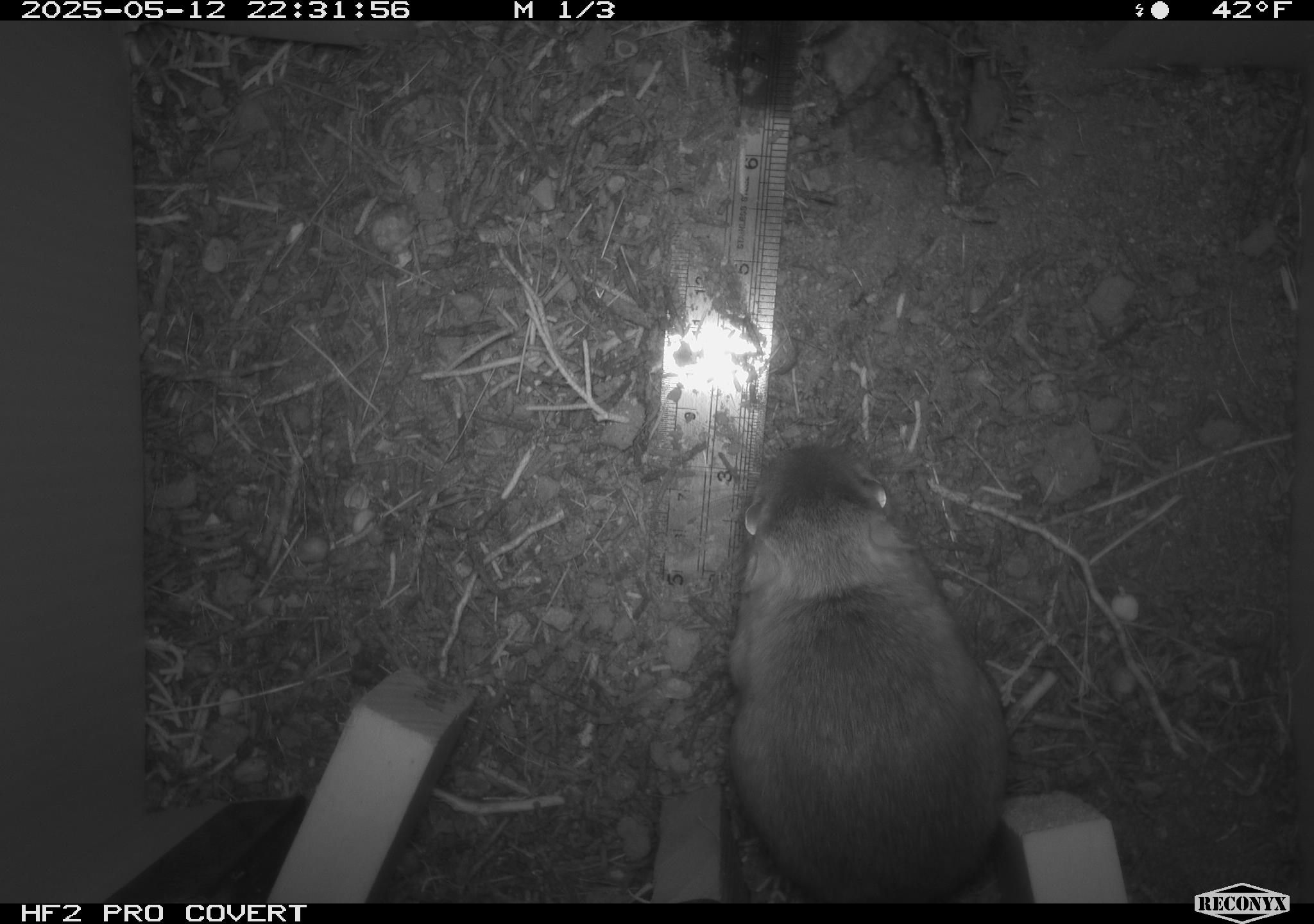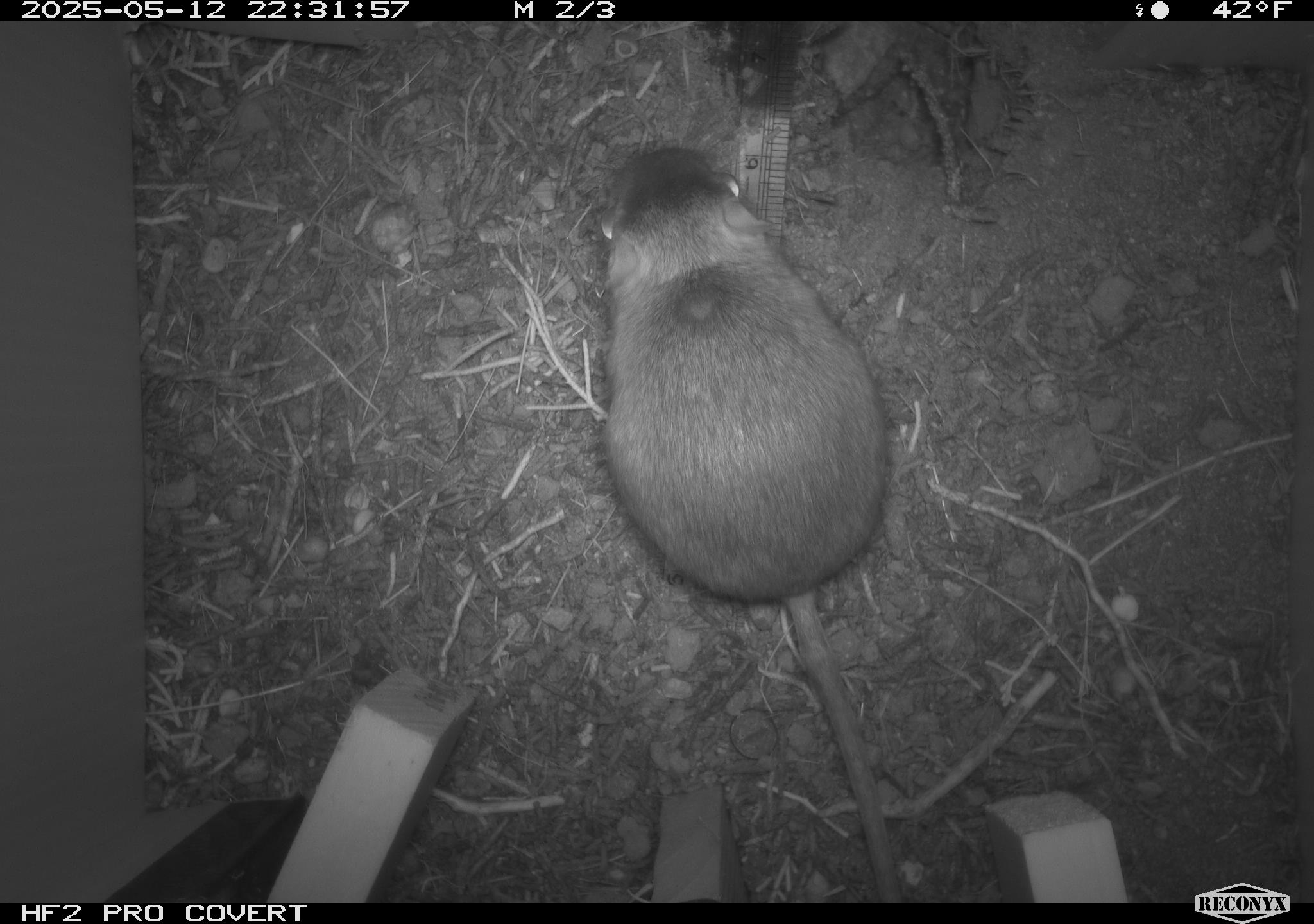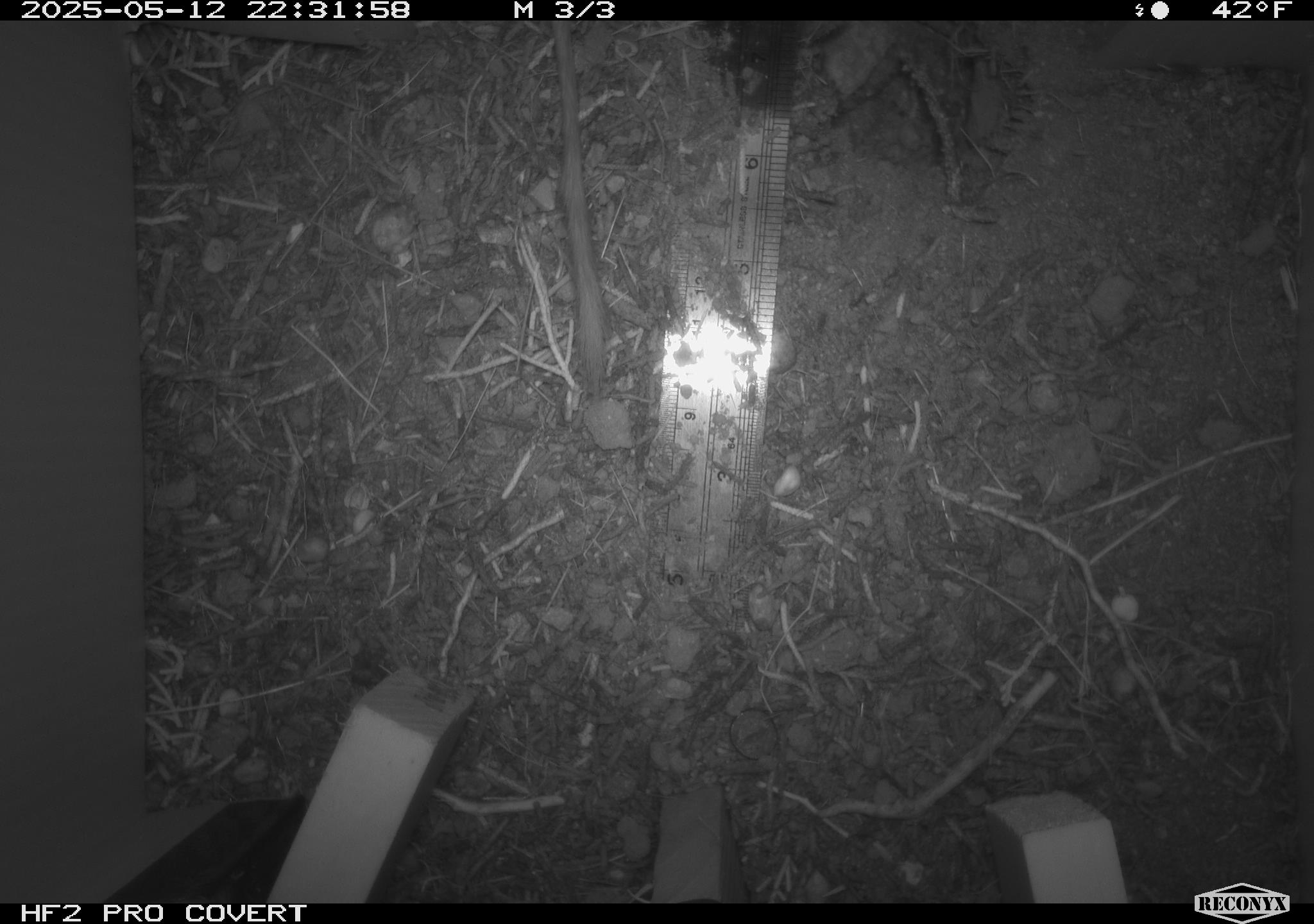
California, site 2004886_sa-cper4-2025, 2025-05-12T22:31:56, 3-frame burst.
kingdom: Animalia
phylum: Chordata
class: Mammalia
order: Rodentia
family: Heteromyidae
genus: Dipodomys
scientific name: Dipodomys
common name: kangaroo rats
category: dipodomys species